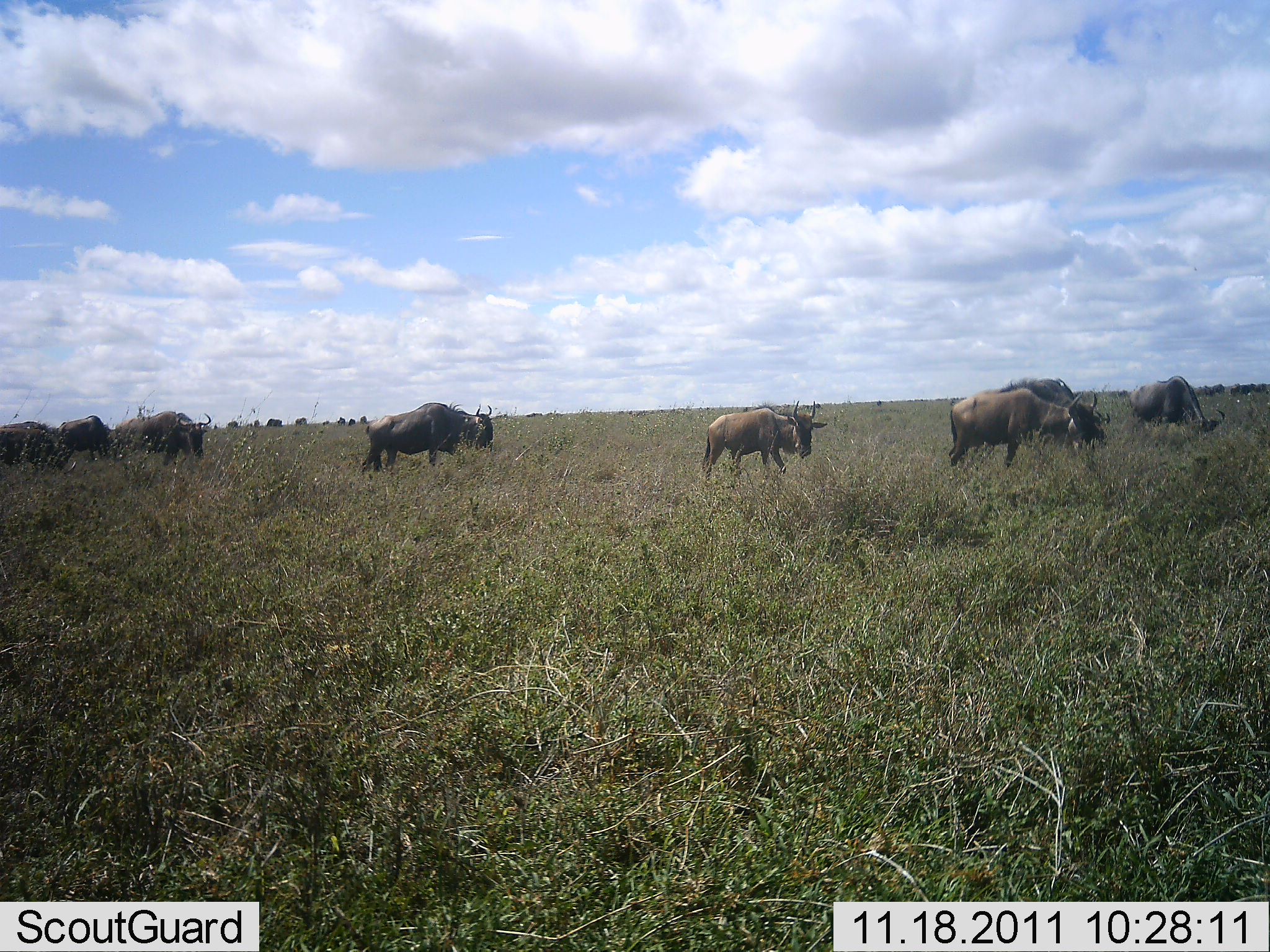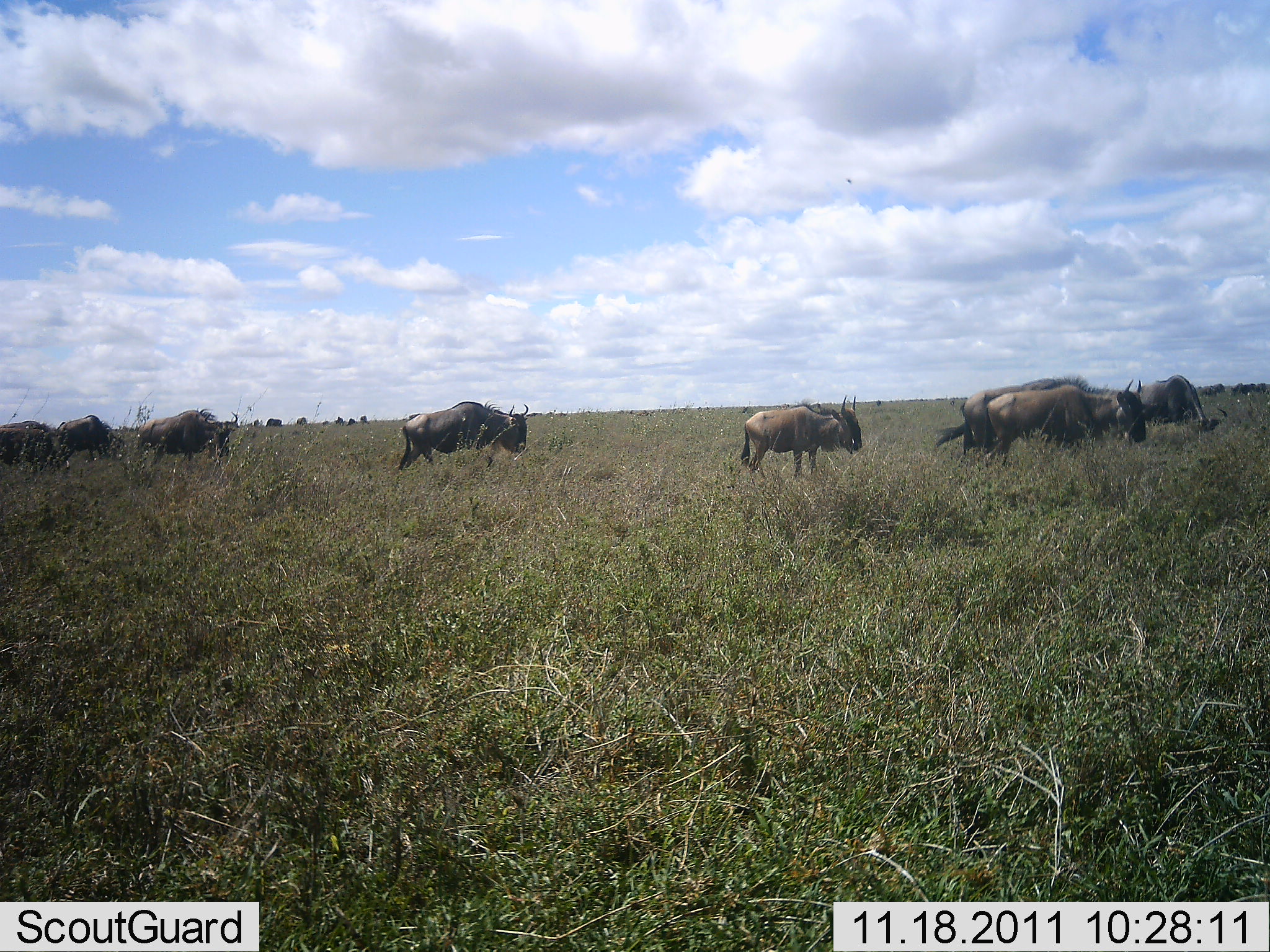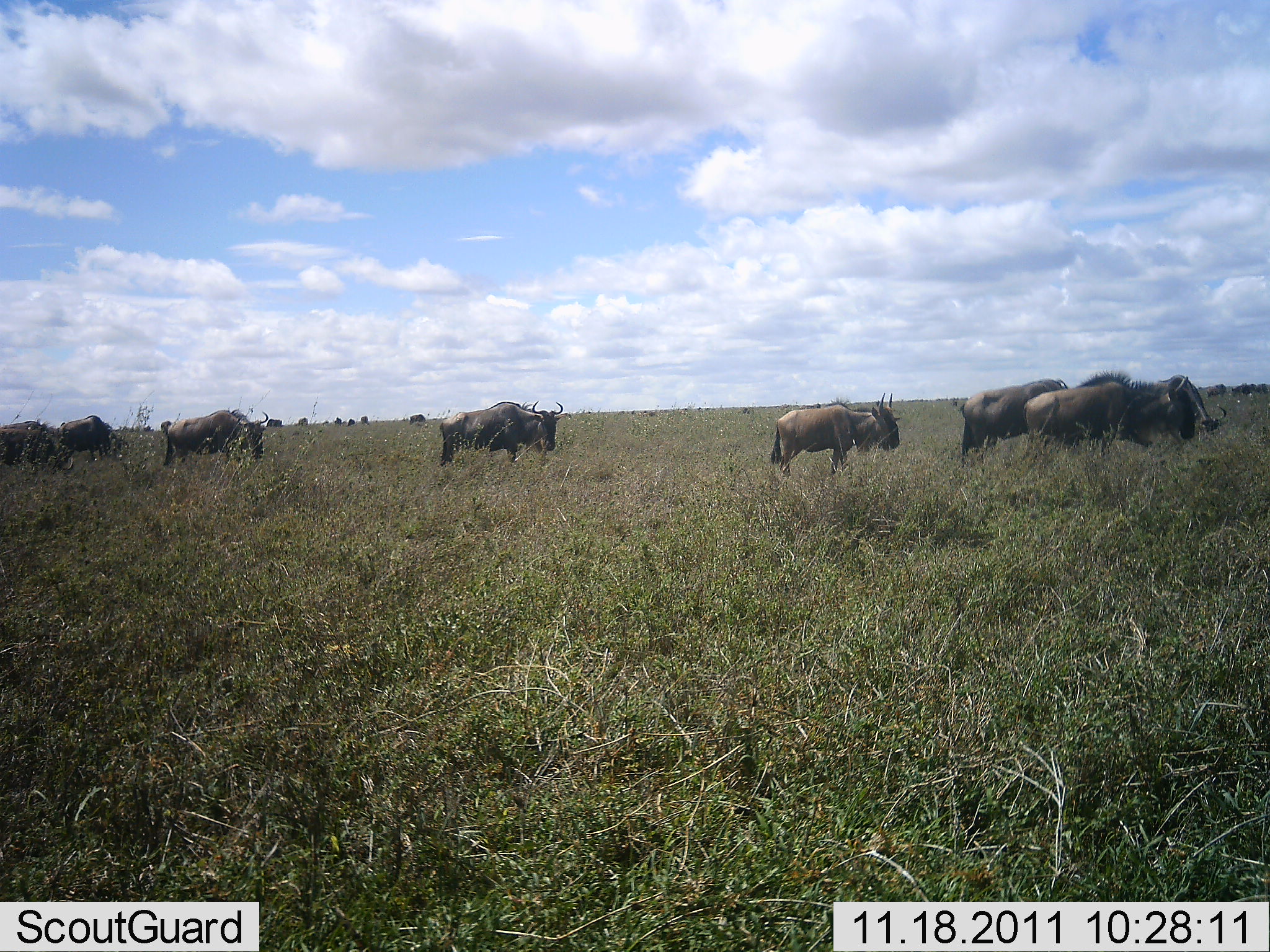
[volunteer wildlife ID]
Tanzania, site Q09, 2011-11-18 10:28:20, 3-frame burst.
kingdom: Animalia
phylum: Chordata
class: Mammalia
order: Artiodactyla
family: Bovidae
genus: Connochaetes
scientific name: Connochaetes taurinus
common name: blue wildebeest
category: wildebeest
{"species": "wildebeest (blue wildebeest) (Connochaetes taurinus)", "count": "8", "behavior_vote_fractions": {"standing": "8%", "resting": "0%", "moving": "100%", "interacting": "0%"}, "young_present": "0%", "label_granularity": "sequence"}